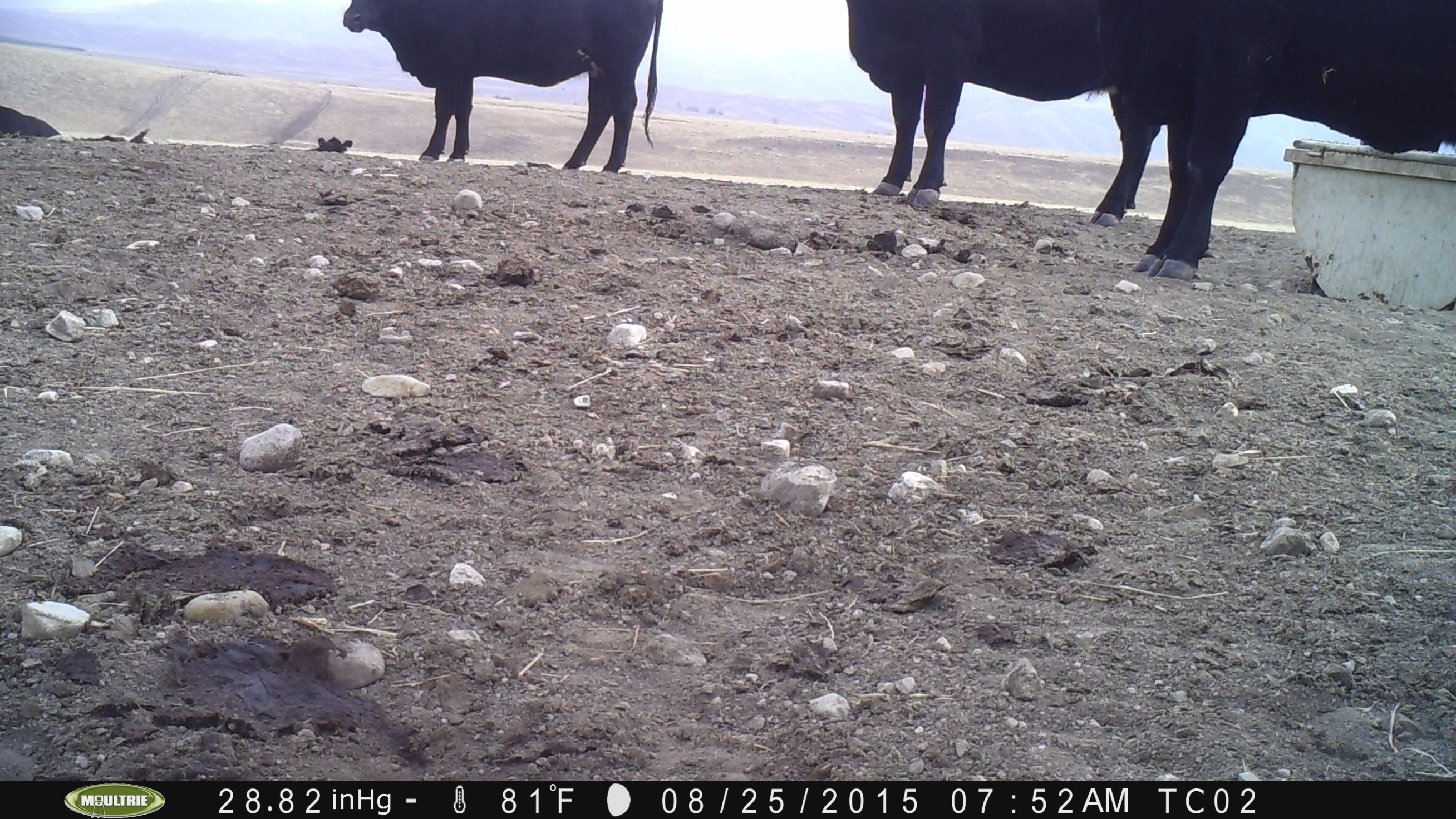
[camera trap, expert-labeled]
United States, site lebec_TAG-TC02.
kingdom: Animalia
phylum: Chordata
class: Mammalia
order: Artiodactyla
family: Bovidae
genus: Bos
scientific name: Bos taurus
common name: domestic cow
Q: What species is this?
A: Bos taurus (domestic cow).